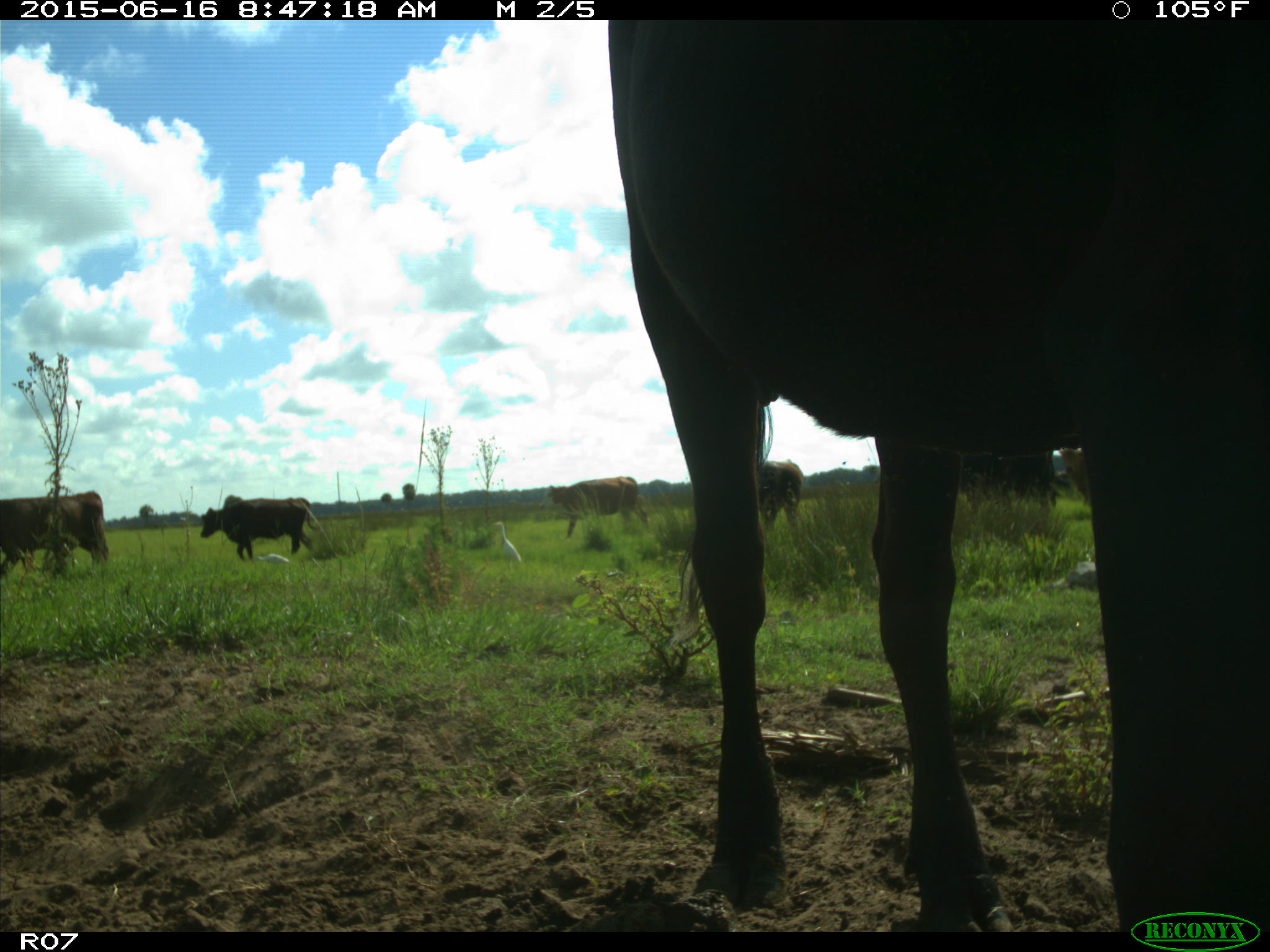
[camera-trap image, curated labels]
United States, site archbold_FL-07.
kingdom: Animalia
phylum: Chordata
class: Mammalia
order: Artiodactyla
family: Bovidae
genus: Bos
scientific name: Bos taurus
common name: domestic cow